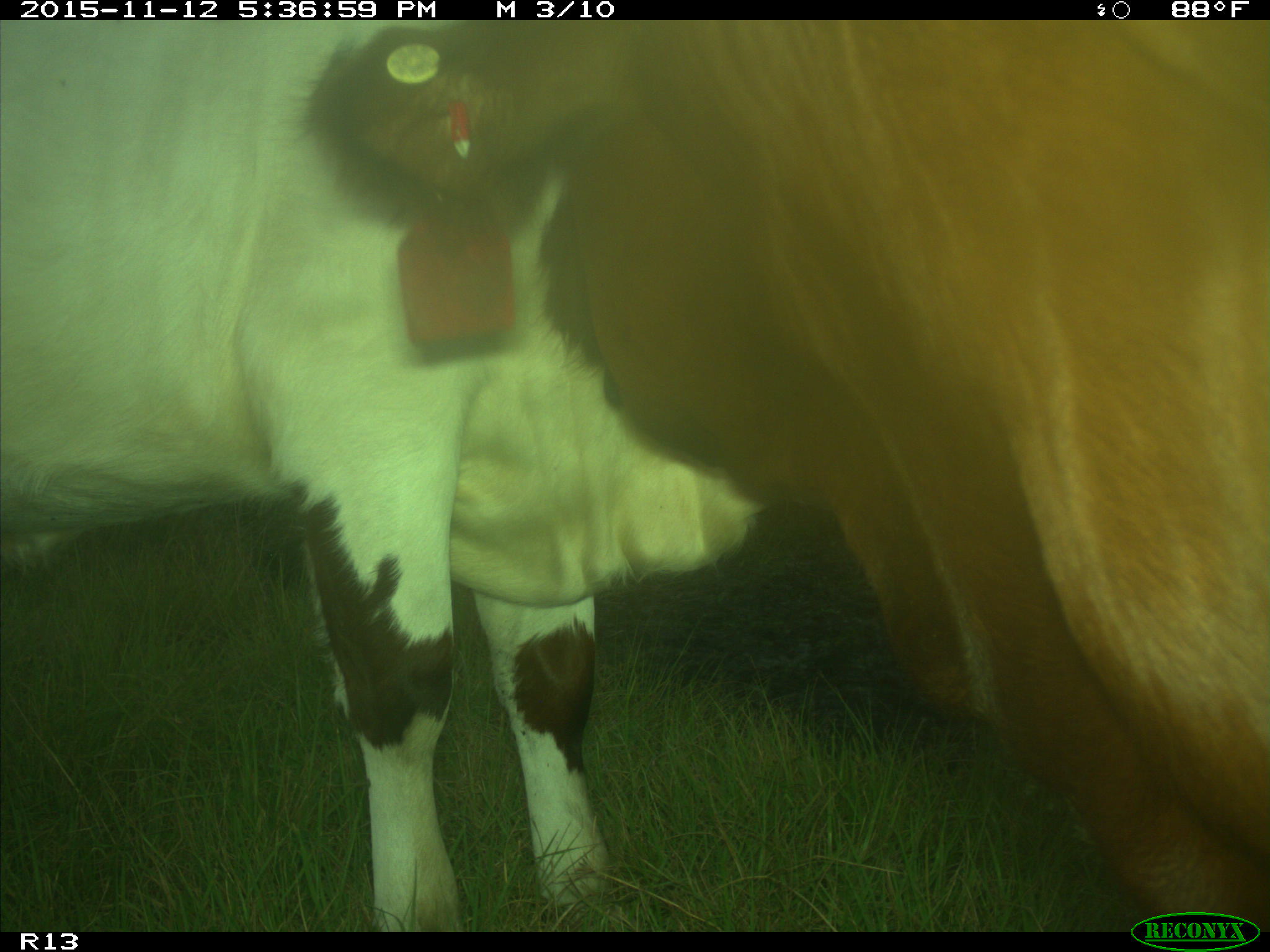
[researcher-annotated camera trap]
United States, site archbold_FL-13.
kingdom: Animalia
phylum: Chordata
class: Mammalia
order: Artiodactyla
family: Bovidae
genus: Bos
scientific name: Bos taurus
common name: domestic cow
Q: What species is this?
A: Bos taurus (domestic cow).